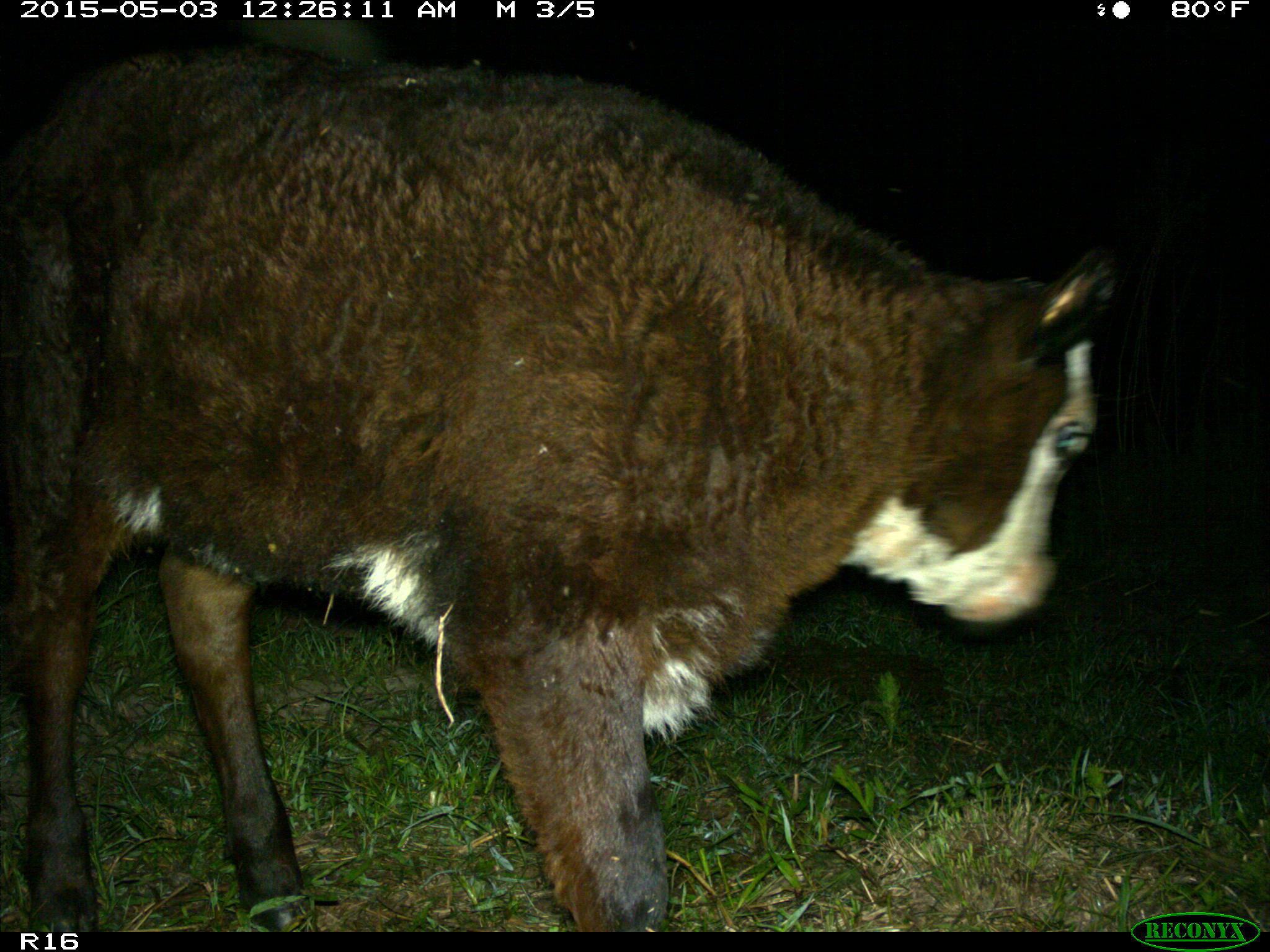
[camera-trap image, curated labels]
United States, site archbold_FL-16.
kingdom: Animalia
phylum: Chordata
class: Mammalia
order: Artiodactyla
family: Bovidae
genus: Bos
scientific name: Bos taurus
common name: domestic cow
Bos taurus (domestic cow).